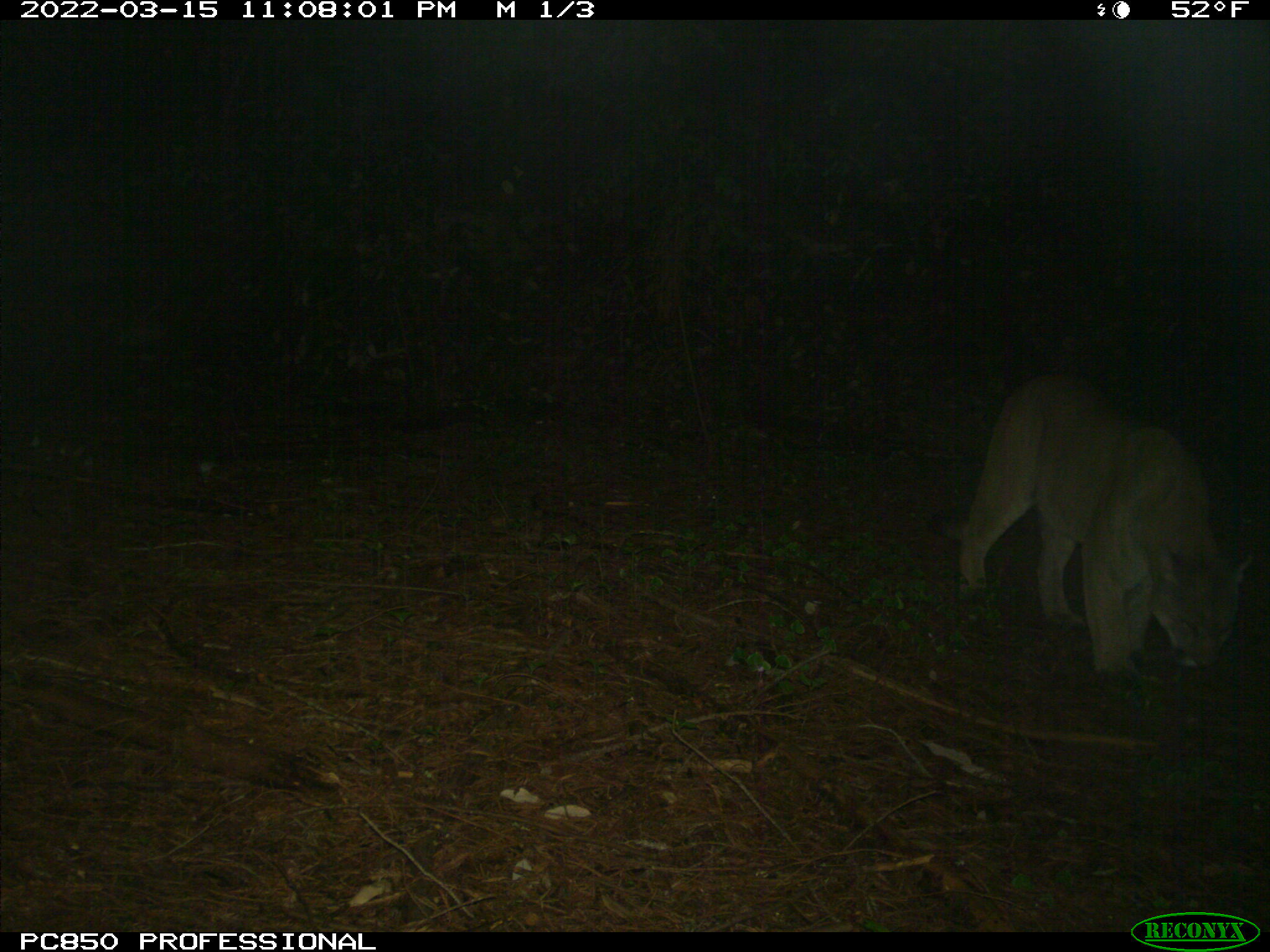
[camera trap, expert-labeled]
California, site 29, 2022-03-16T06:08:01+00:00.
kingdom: Animalia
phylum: Chordata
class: Mammalia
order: Carnivora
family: Felidae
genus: Puma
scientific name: Puma concolor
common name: puma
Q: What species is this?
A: Puma (Puma concolor).